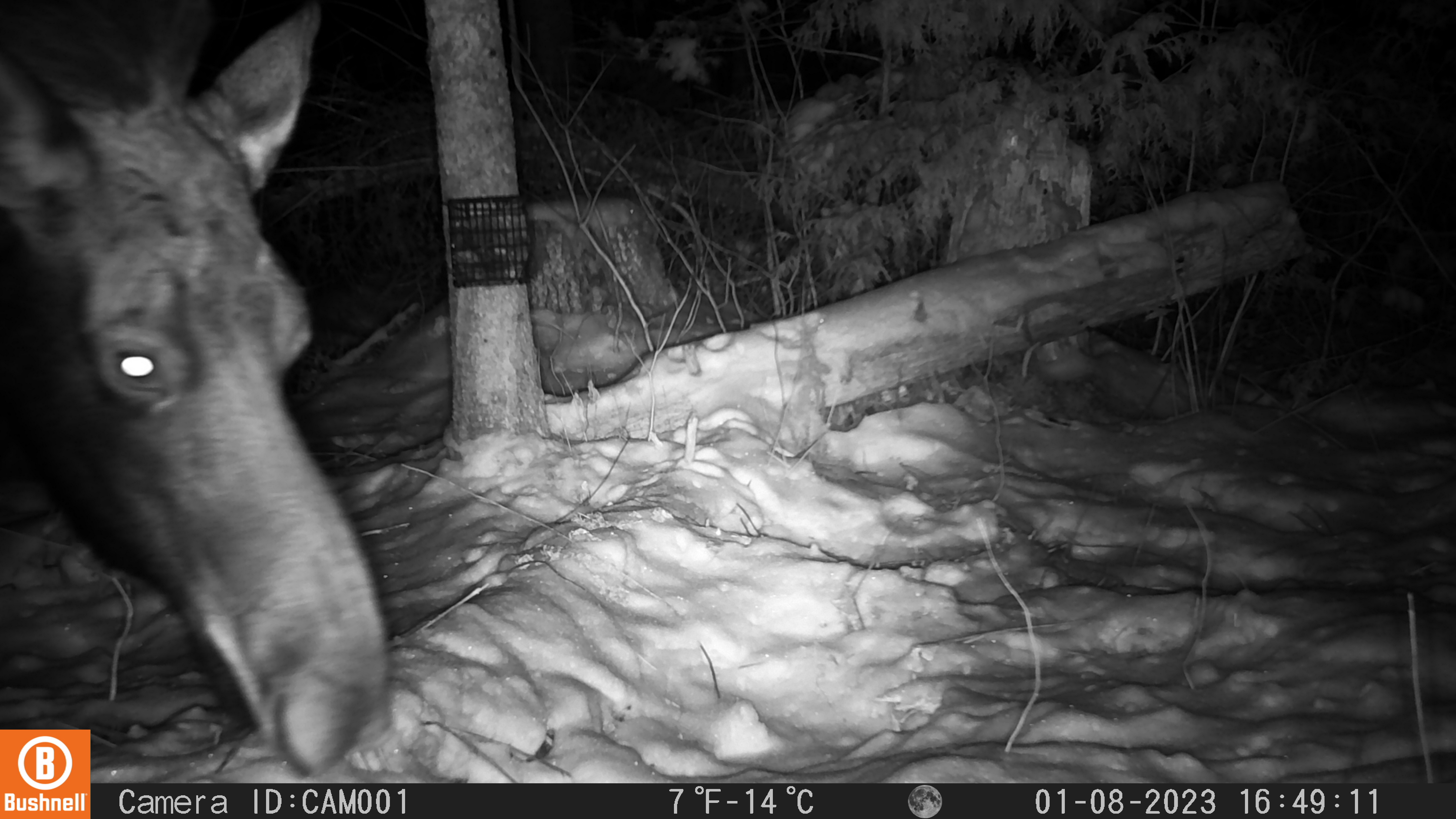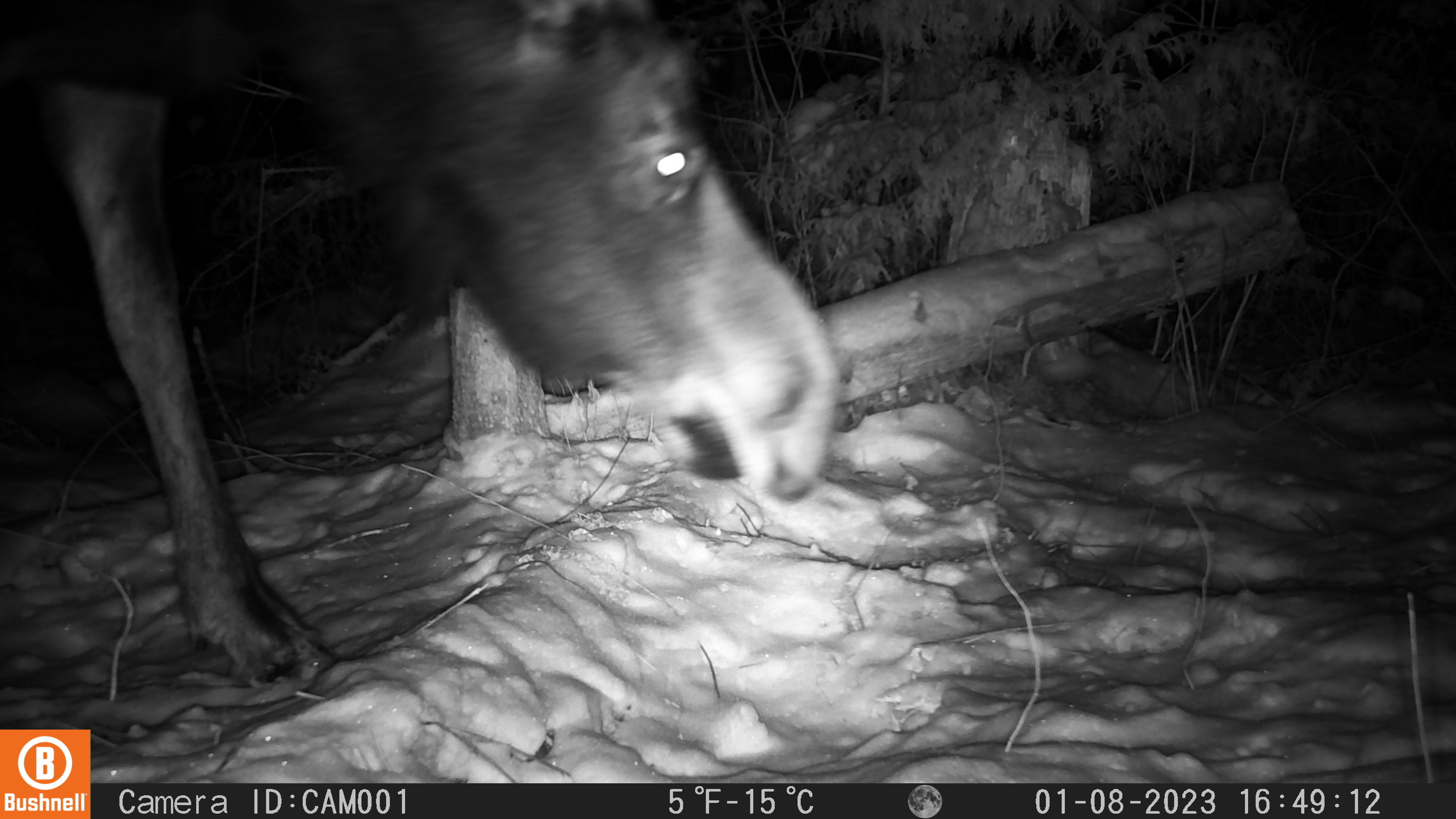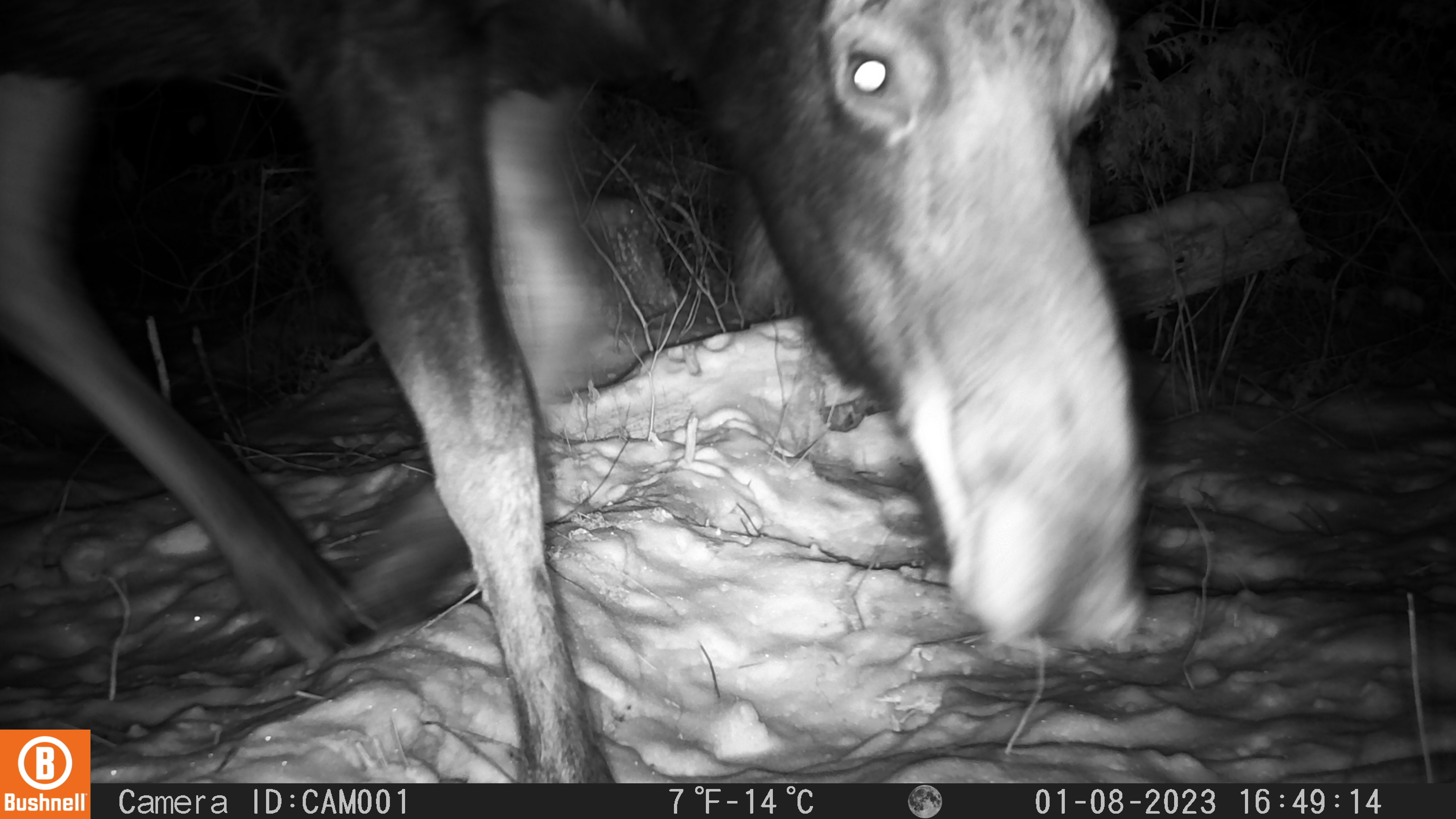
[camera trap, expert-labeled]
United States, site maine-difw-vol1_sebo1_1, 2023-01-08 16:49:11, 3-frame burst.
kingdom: Animalia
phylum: Chordata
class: Mammalia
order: Artiodactyla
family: Cervidae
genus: Alces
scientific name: Alces alces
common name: moose